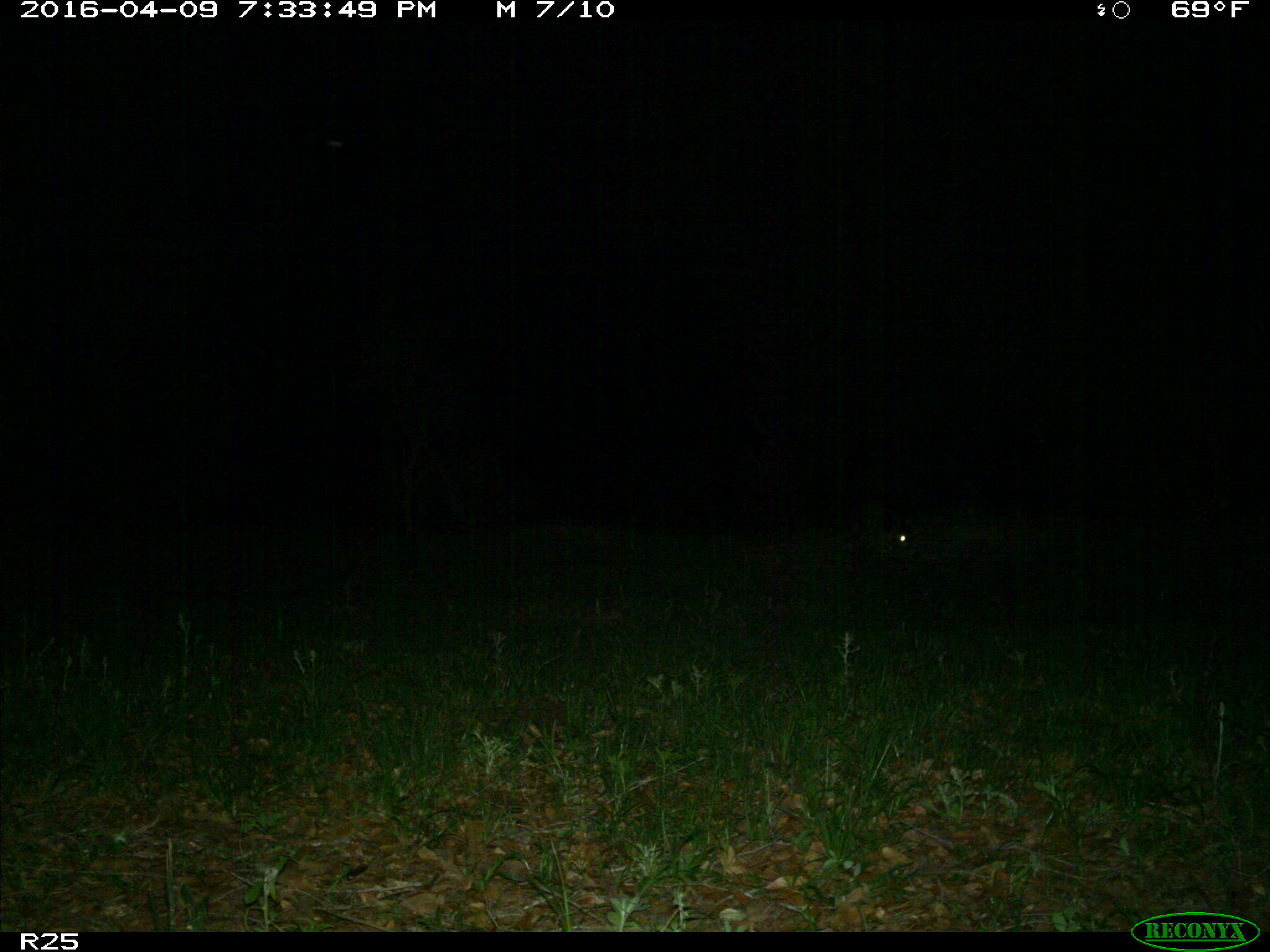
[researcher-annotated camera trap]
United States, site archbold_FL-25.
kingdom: Animalia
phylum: Chordata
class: Mammalia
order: Carnivora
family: Procyonidae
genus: Procyon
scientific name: Procyon lotor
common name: common raccoon